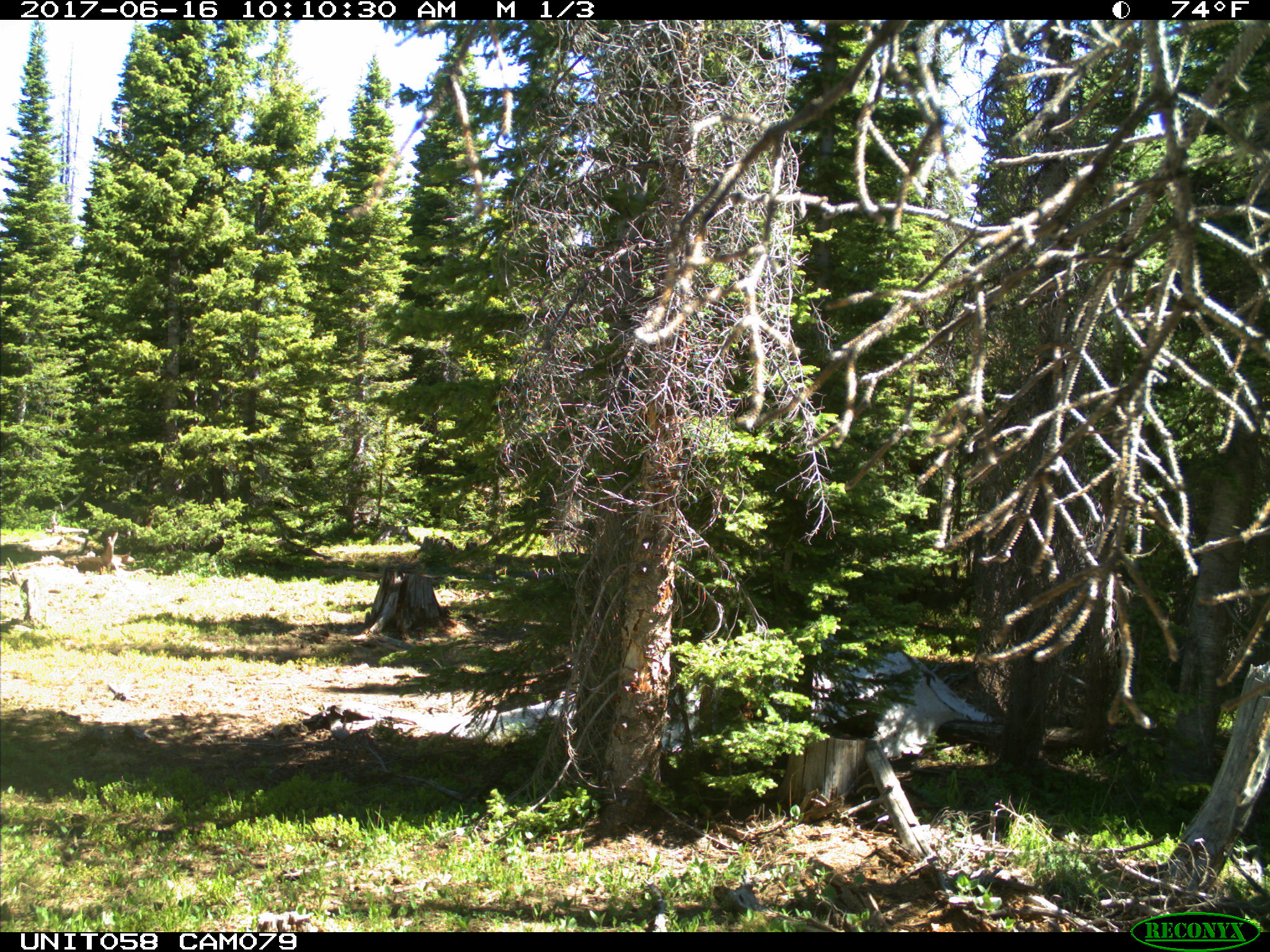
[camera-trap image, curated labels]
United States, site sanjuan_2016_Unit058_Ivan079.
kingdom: Animalia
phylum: Chordata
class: Mammalia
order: Artiodactyla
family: Cervidae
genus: Odocoileus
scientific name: Odocoileus hemionus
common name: mule deer